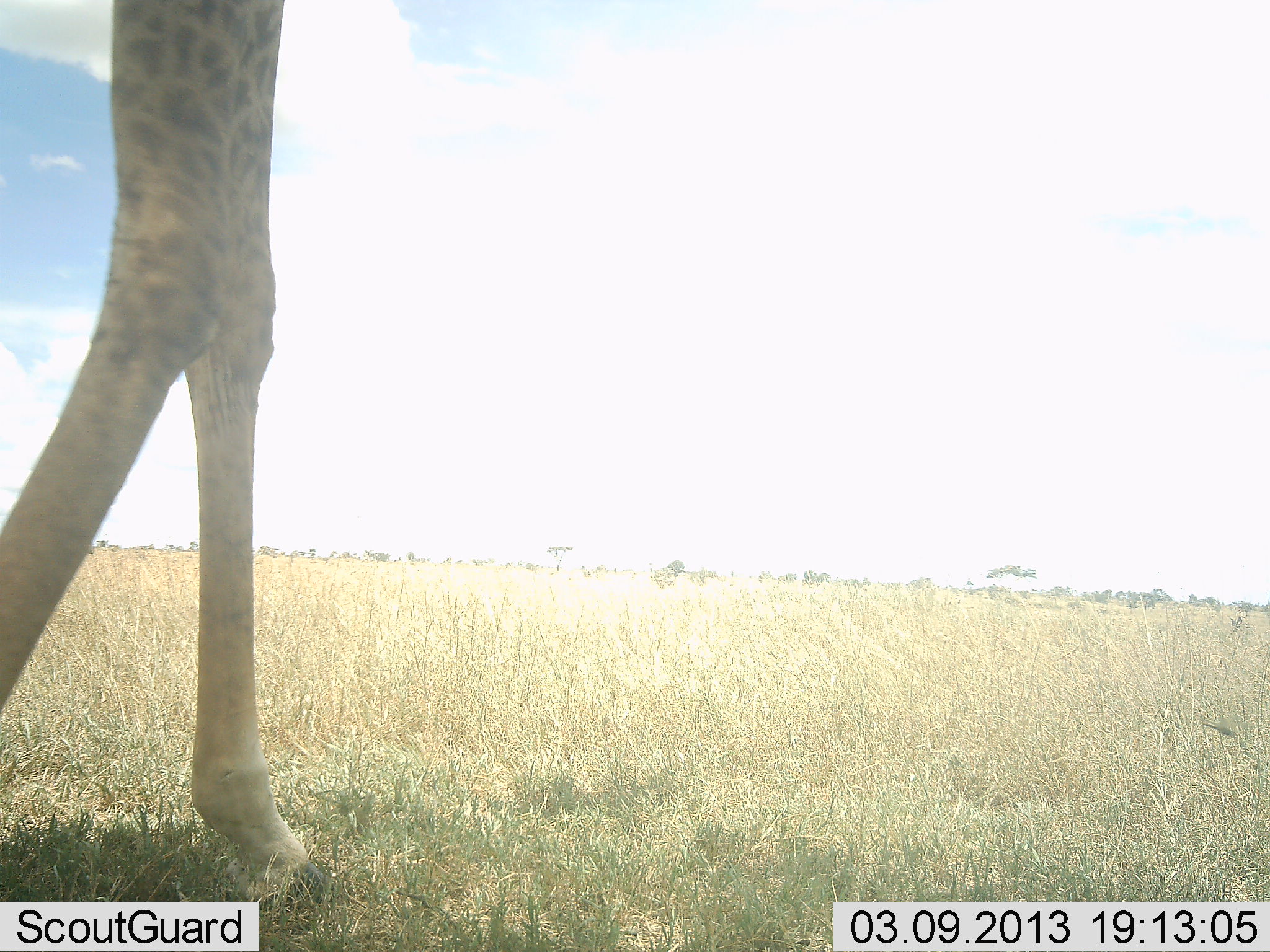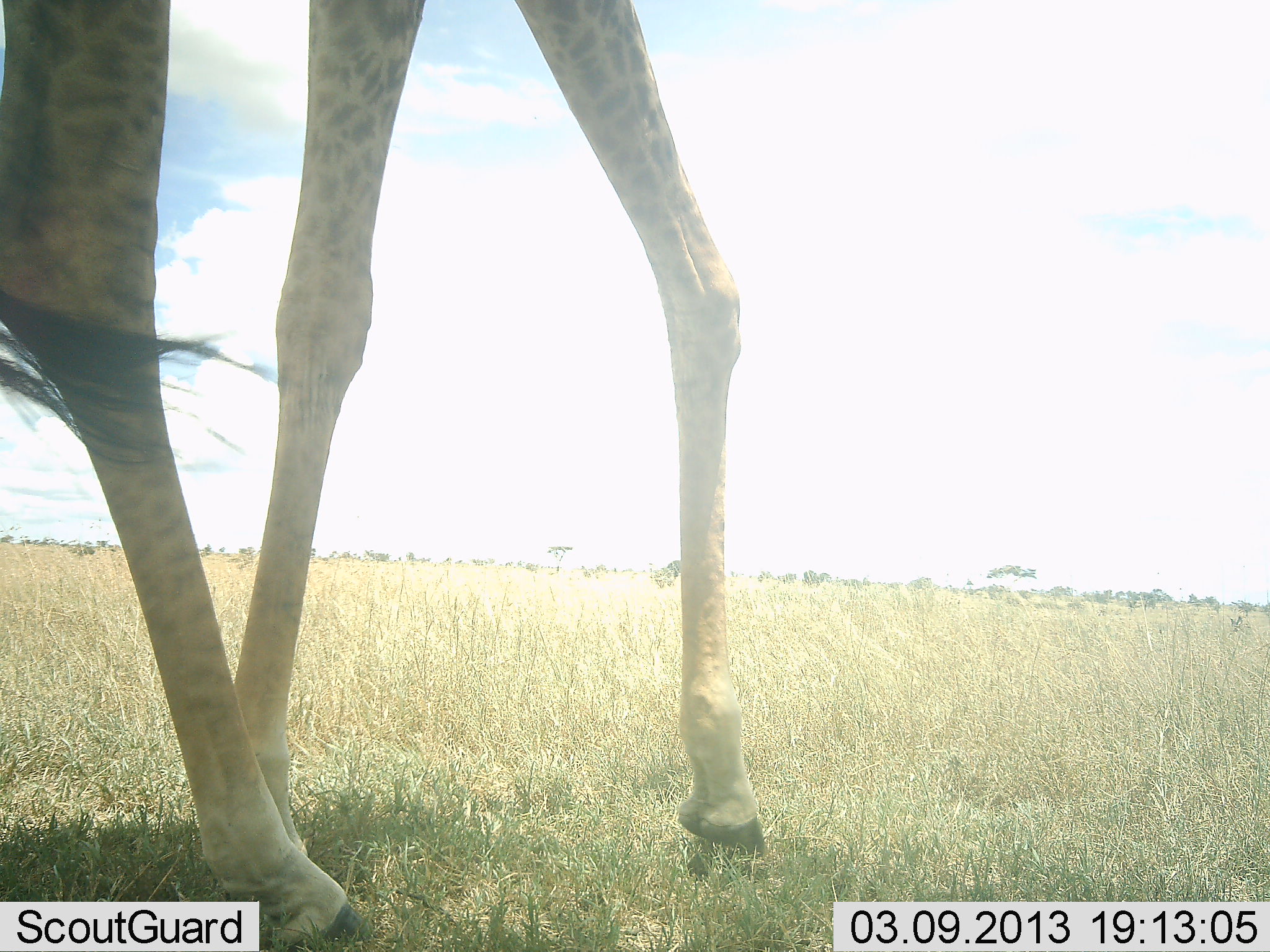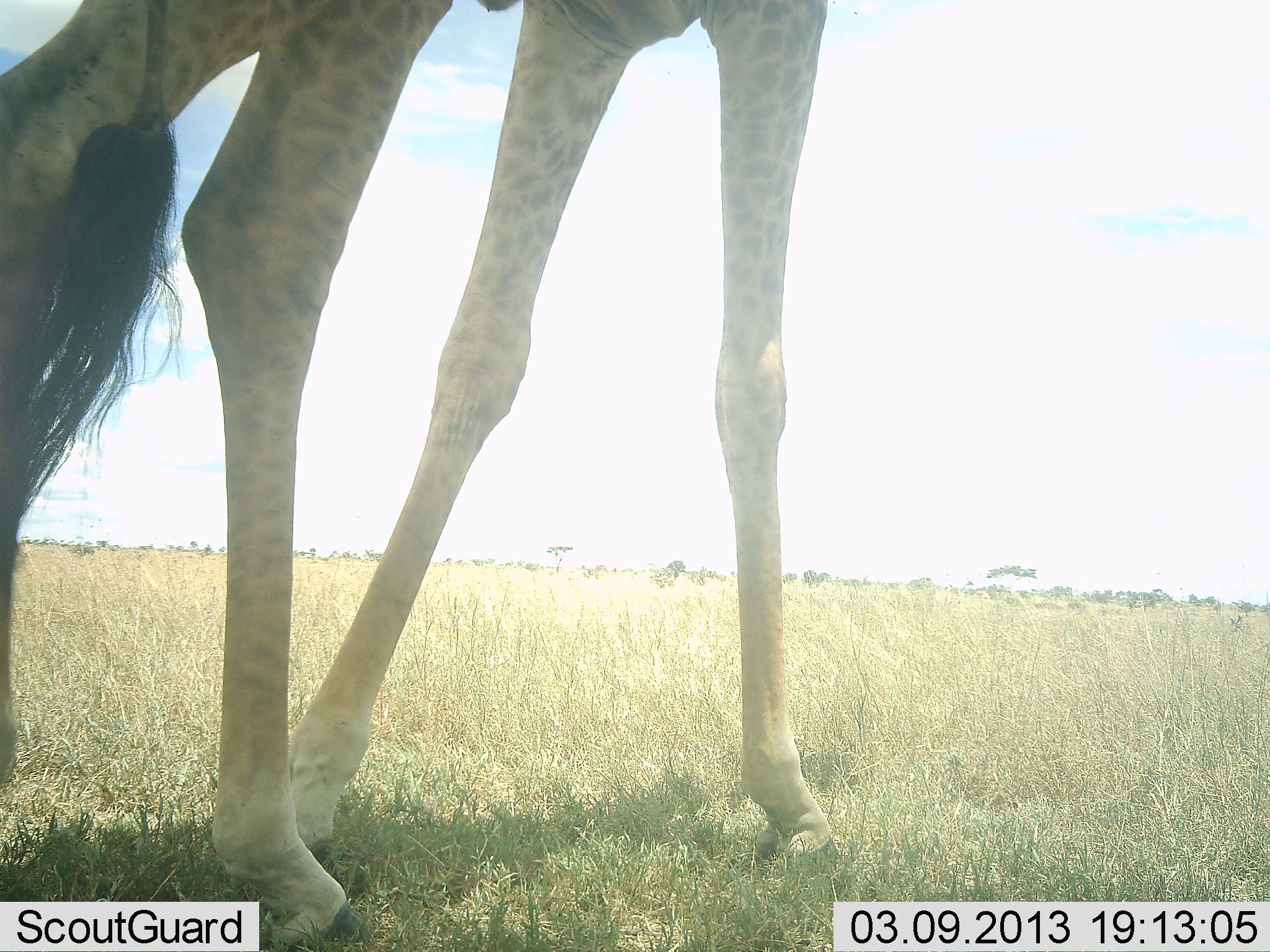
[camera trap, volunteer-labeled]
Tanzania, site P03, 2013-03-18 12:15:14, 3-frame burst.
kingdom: Animalia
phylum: Chordata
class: Mammalia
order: Artiodactyla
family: Giraffidae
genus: Giraffa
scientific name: Giraffa camelopardalis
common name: giraffe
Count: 1.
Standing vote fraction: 14%.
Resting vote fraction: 0%.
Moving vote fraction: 90%.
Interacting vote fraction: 0%.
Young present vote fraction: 0%.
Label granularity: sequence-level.